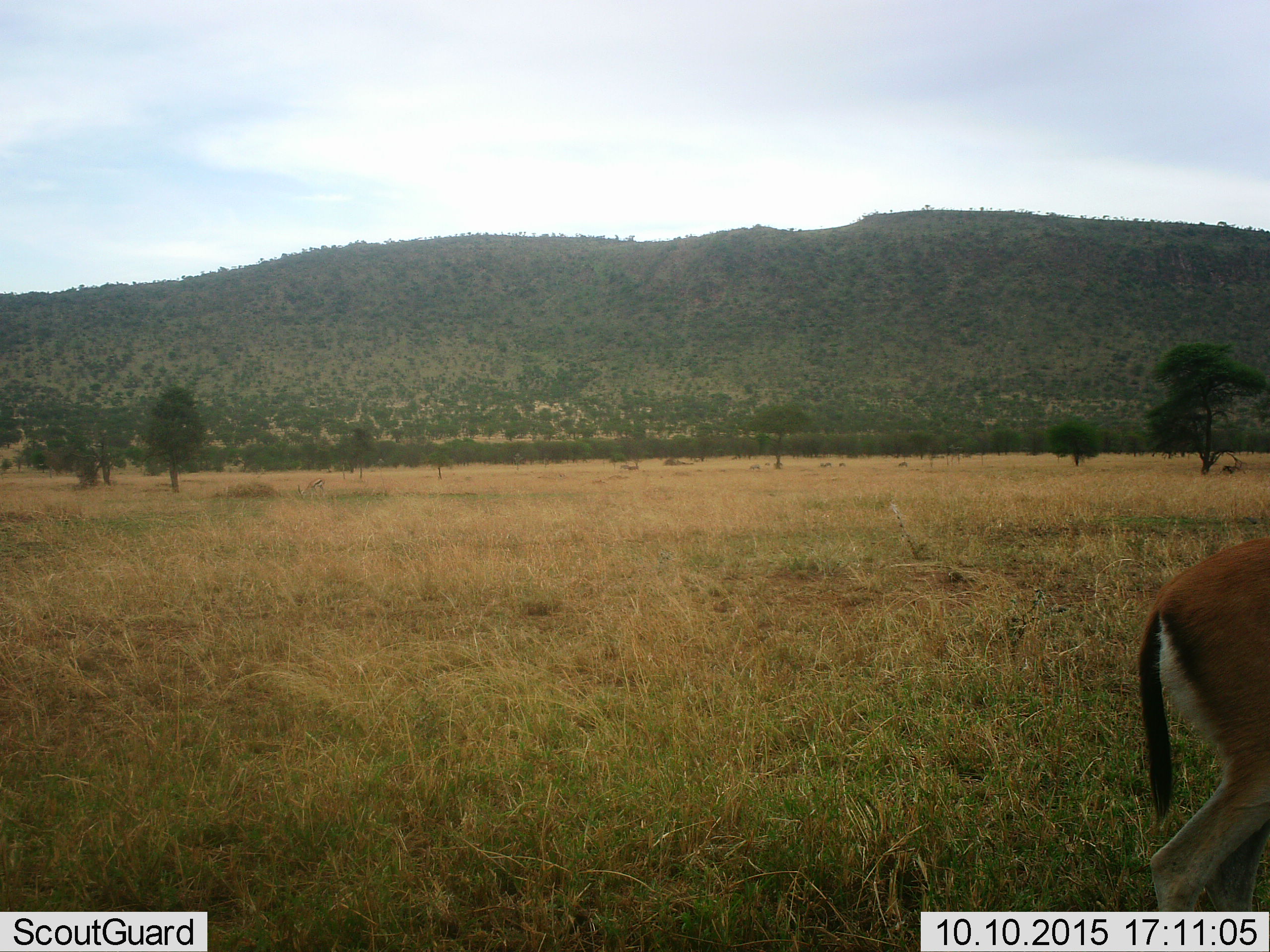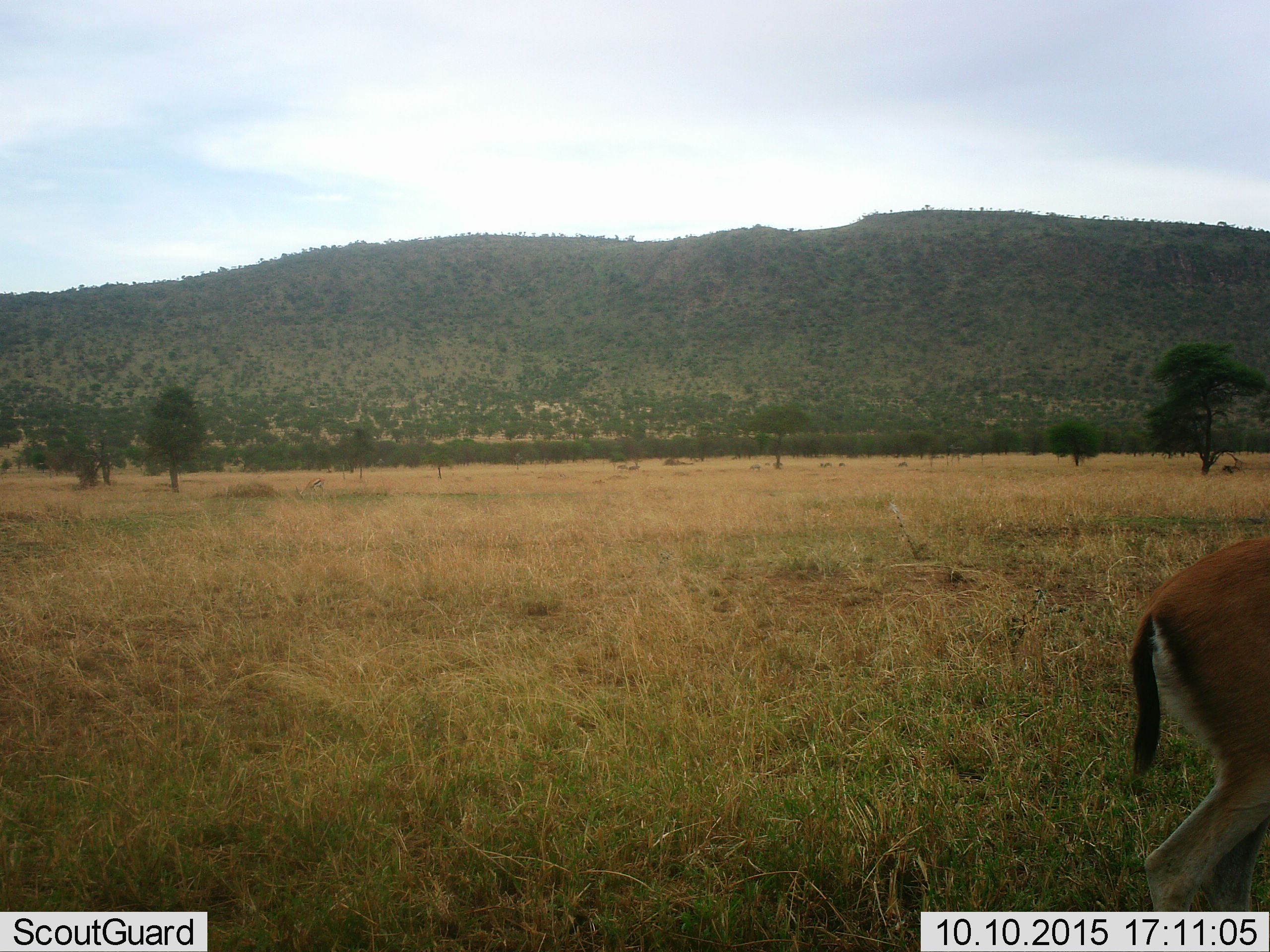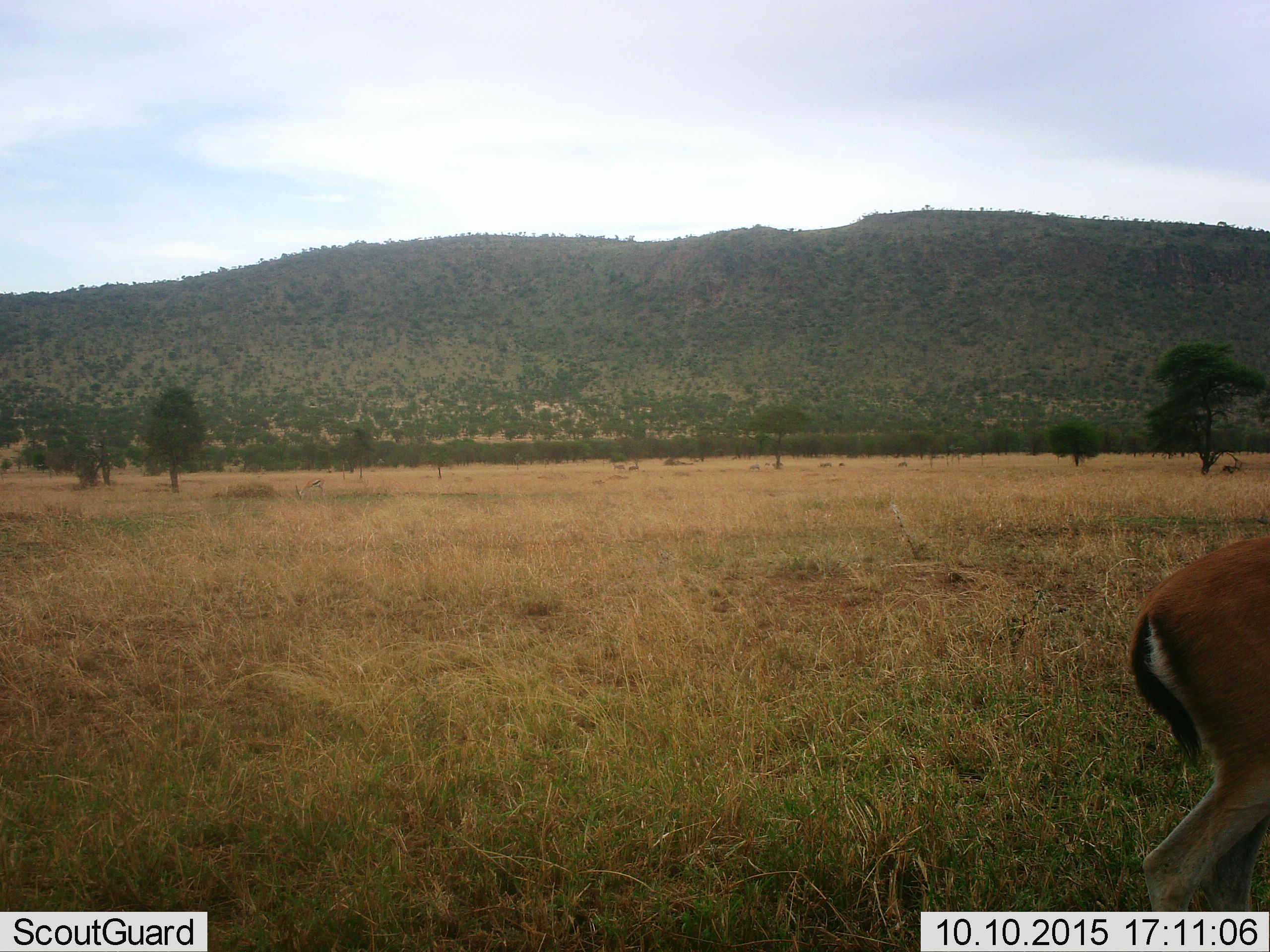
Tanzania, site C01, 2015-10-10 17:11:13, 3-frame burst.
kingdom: Animalia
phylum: Chordata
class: Mammalia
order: Artiodactyla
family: Bovidae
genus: Eudorcas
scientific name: Eudorcas thomsonii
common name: thomson's gazelle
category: gazellethomsons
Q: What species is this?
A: Gazellethomsons (thomson's gazelle) (Eudorcas thomsonii).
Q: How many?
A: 1.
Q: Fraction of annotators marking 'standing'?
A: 77%.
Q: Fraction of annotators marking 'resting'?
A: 0%.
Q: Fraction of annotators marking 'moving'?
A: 23%.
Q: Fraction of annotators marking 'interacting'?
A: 0%.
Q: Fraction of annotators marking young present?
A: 0%.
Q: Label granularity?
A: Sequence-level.